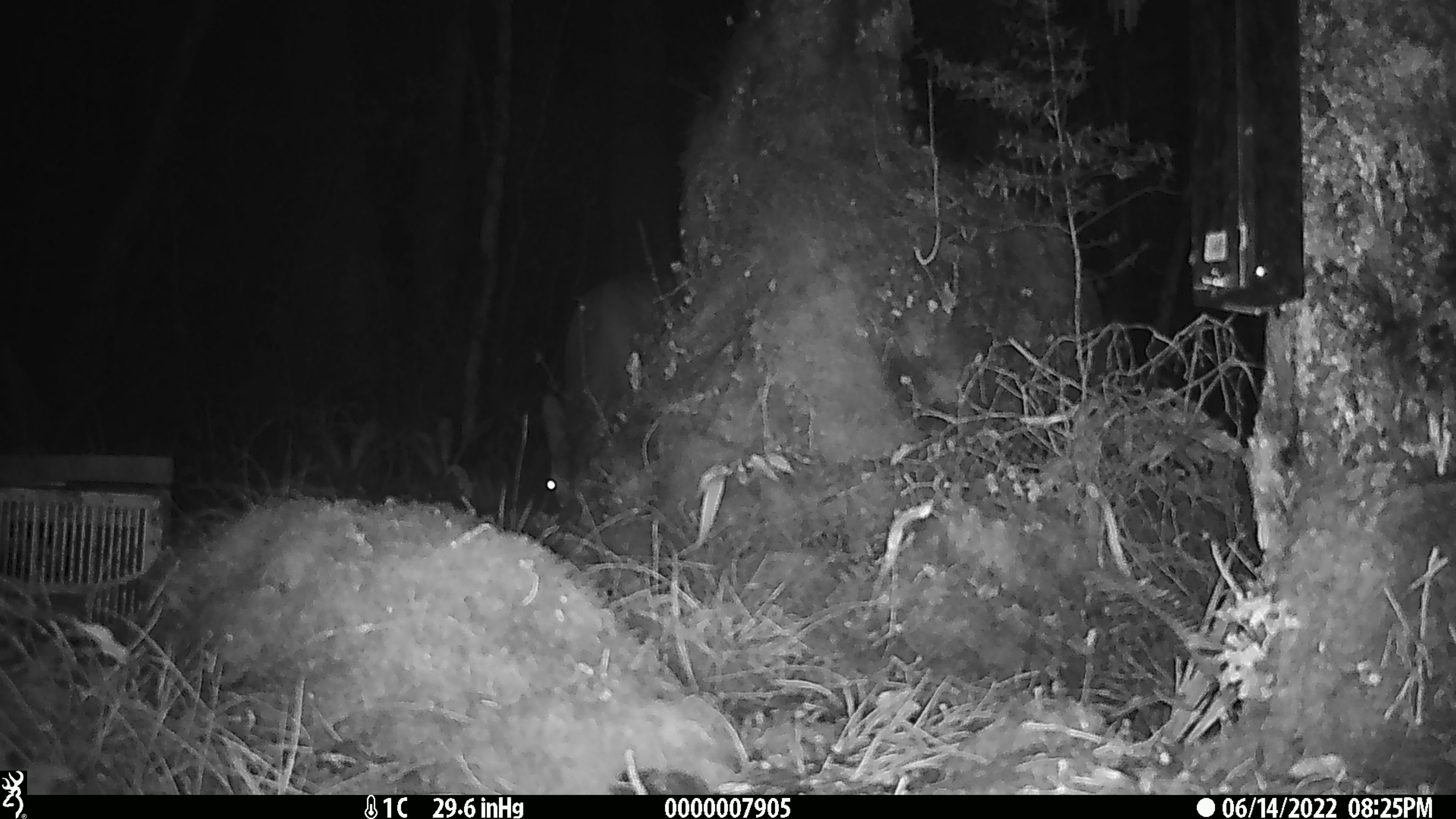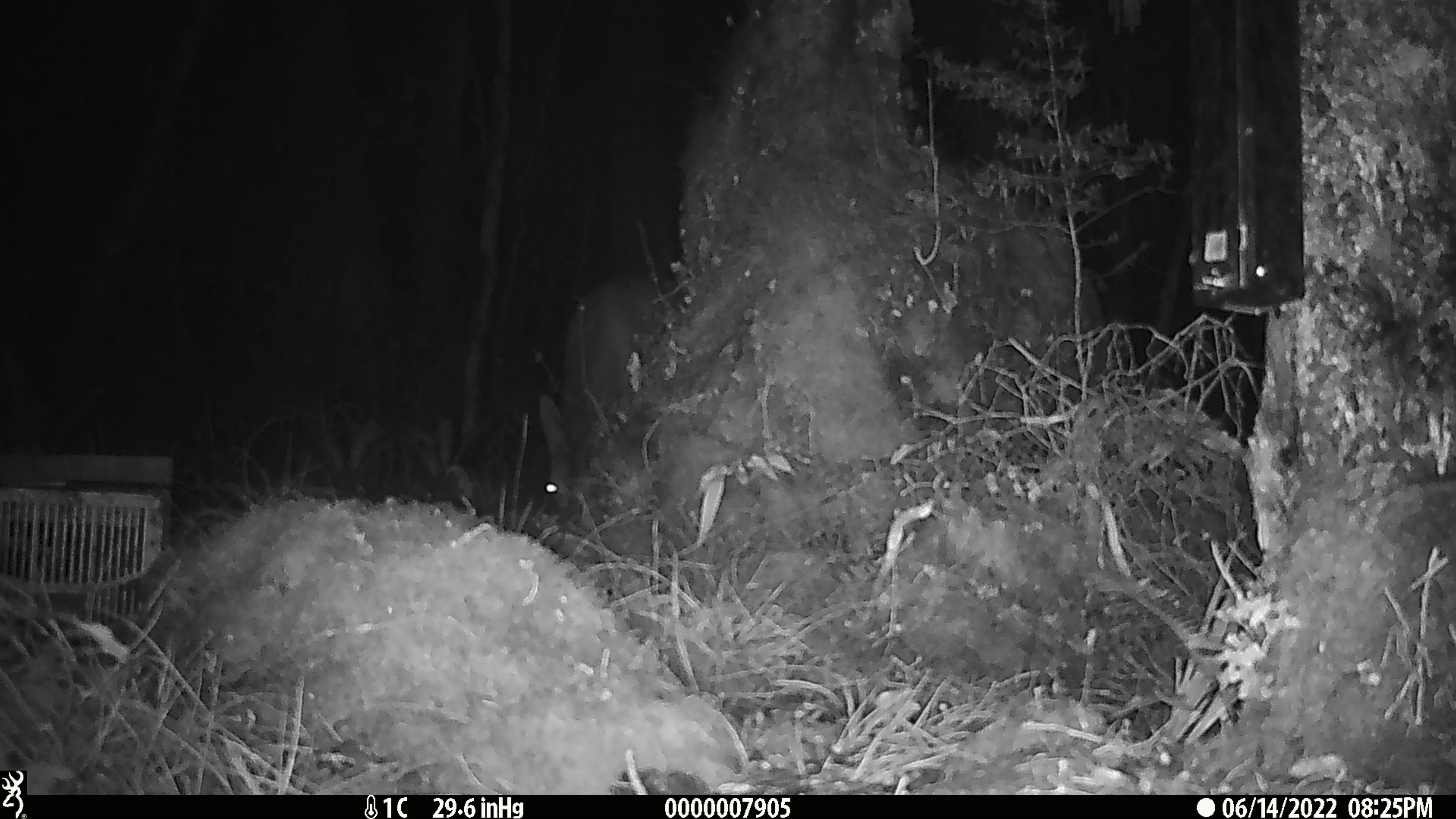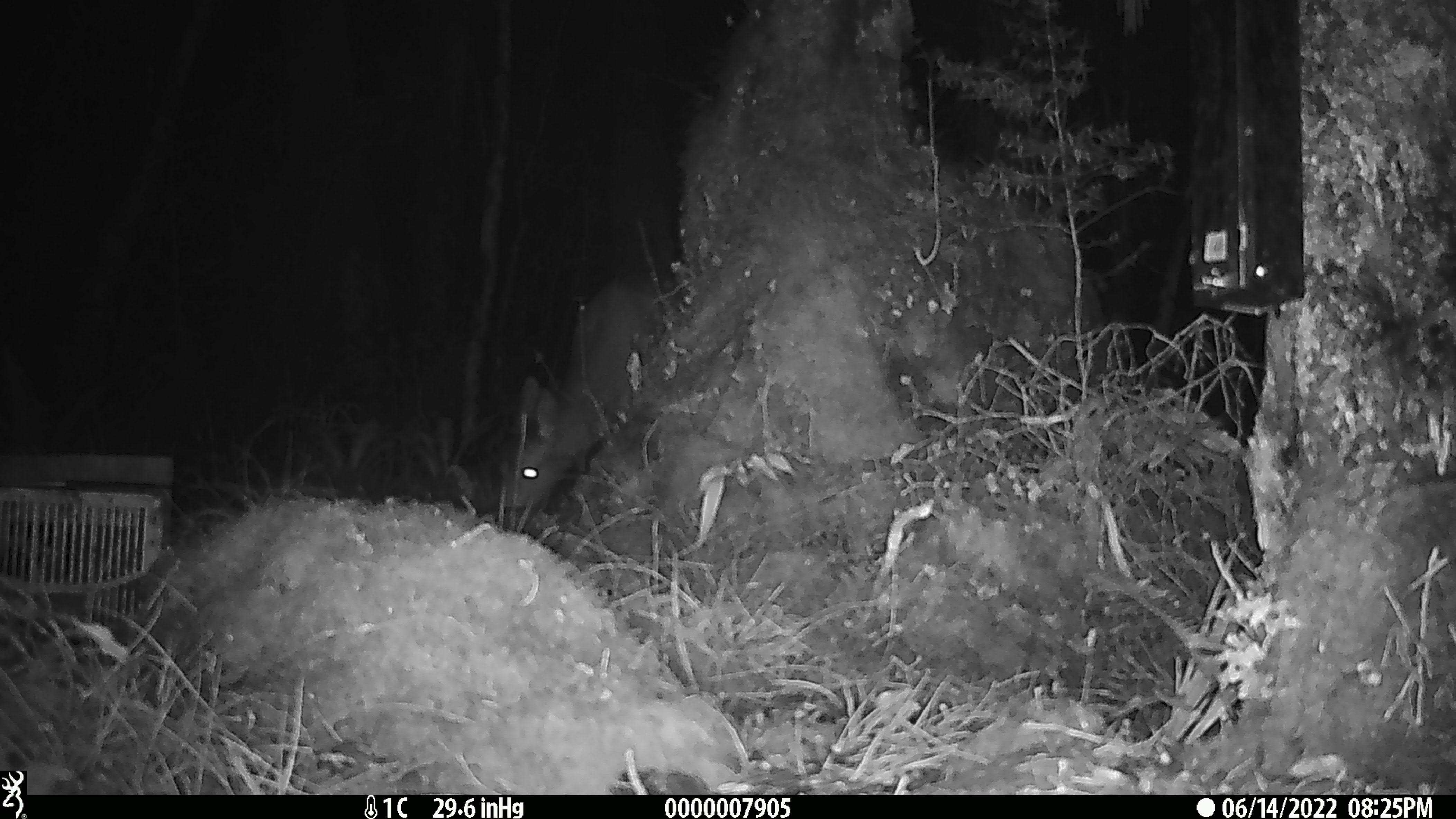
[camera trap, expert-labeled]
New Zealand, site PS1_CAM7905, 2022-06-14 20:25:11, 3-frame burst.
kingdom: Animalia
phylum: Chordata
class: Mammalia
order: Artiodactyla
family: Cervidae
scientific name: Cervidae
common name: deer